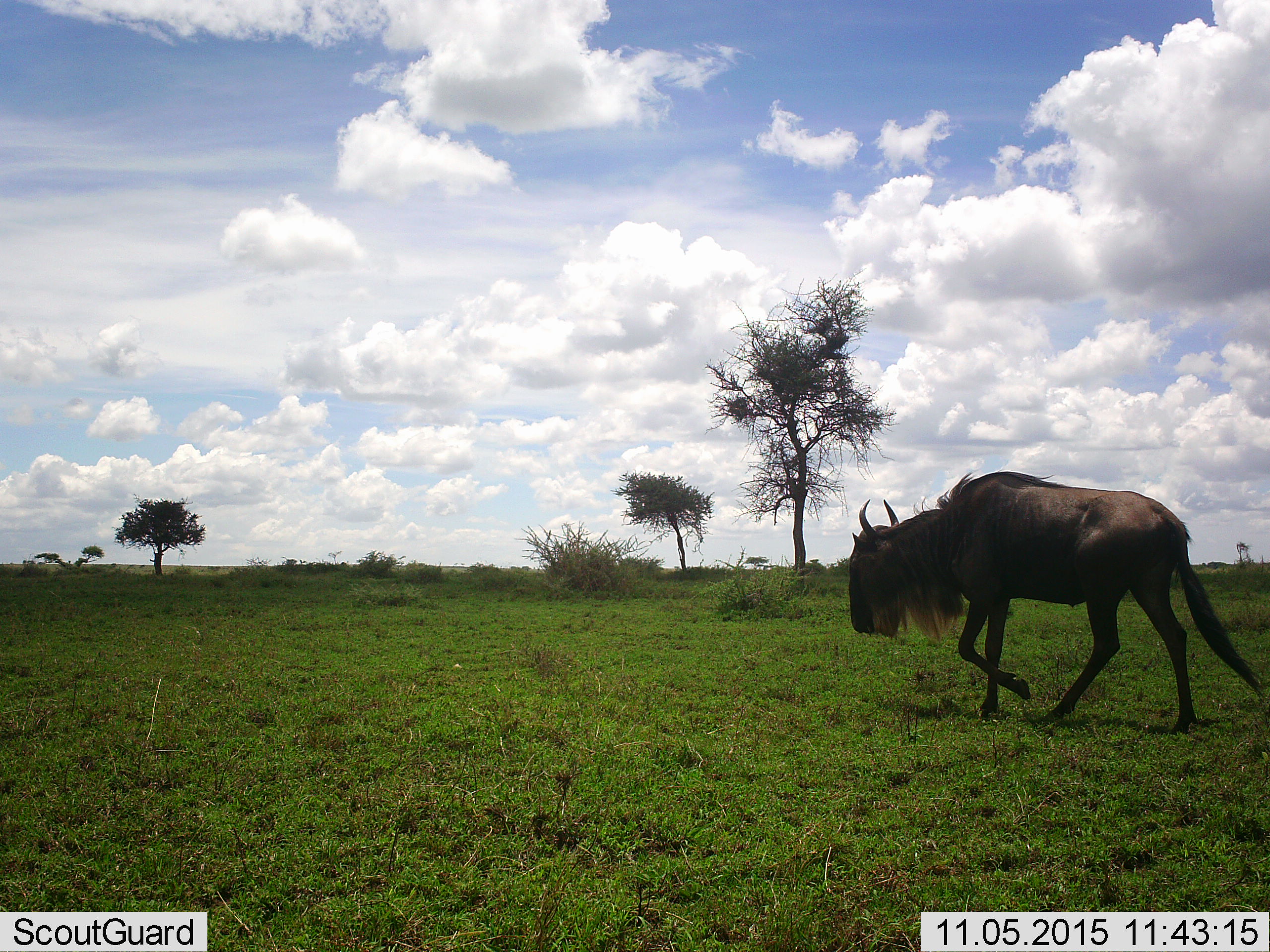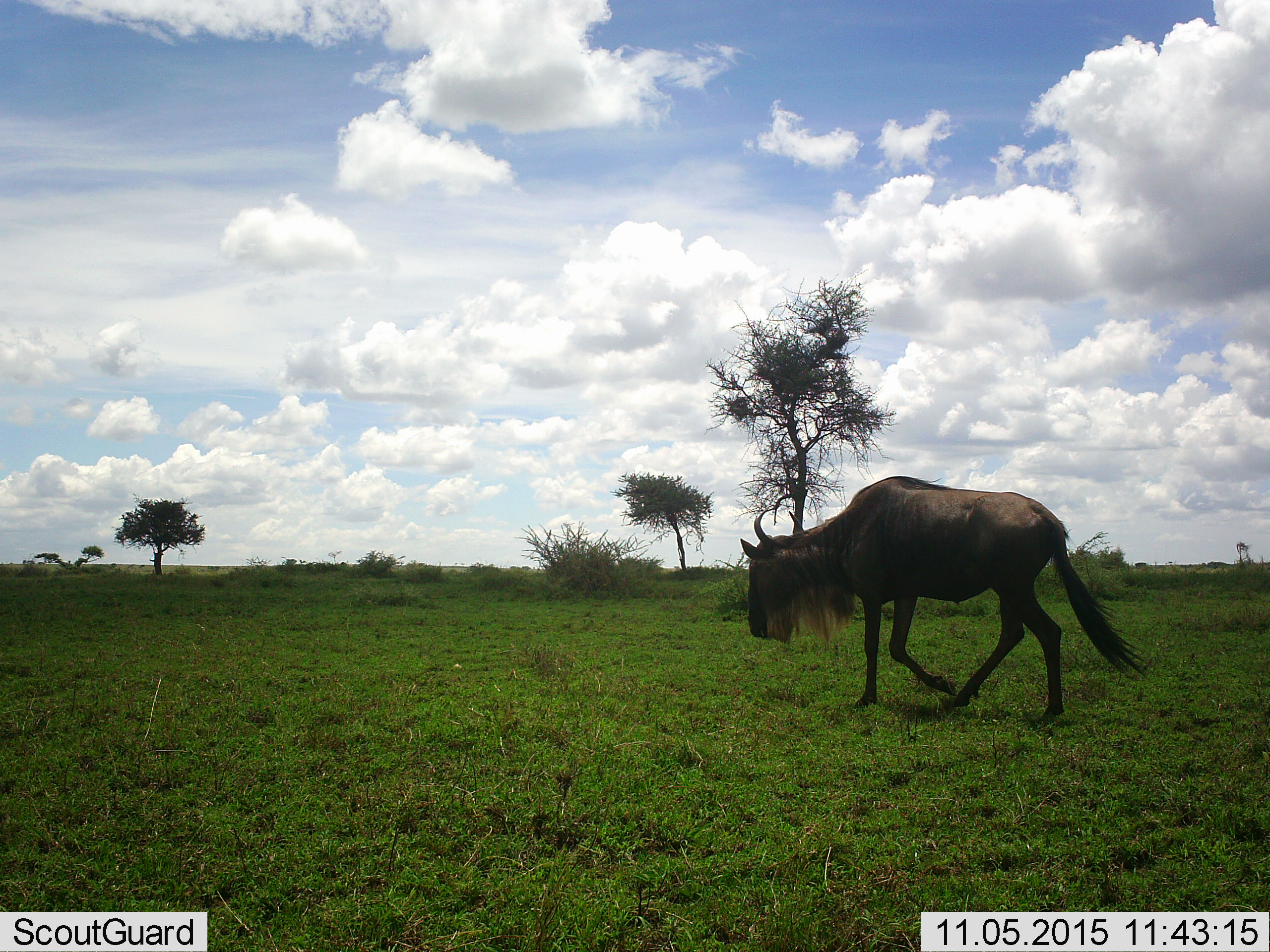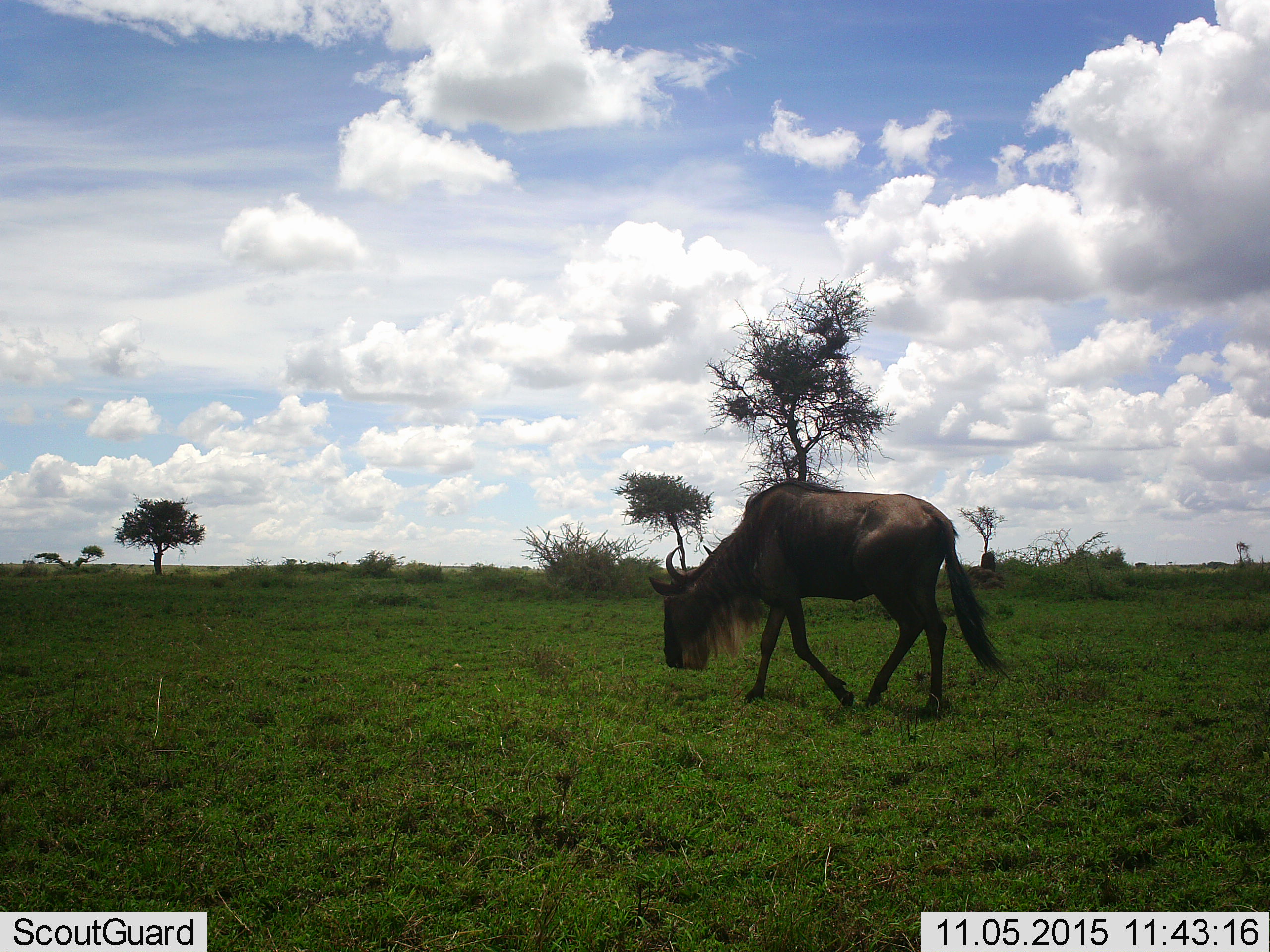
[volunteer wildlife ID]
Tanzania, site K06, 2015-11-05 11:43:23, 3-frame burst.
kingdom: Animalia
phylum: Chordata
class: Mammalia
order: Artiodactyla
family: Bovidae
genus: Connochaetes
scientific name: Connochaetes taurinus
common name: blue wildebeest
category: wildebeest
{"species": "wildebeest (blue wildebeest) (Connochaetes taurinus)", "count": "1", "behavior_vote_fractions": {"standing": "11%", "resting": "0%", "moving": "100%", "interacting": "0%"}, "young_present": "0%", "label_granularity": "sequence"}